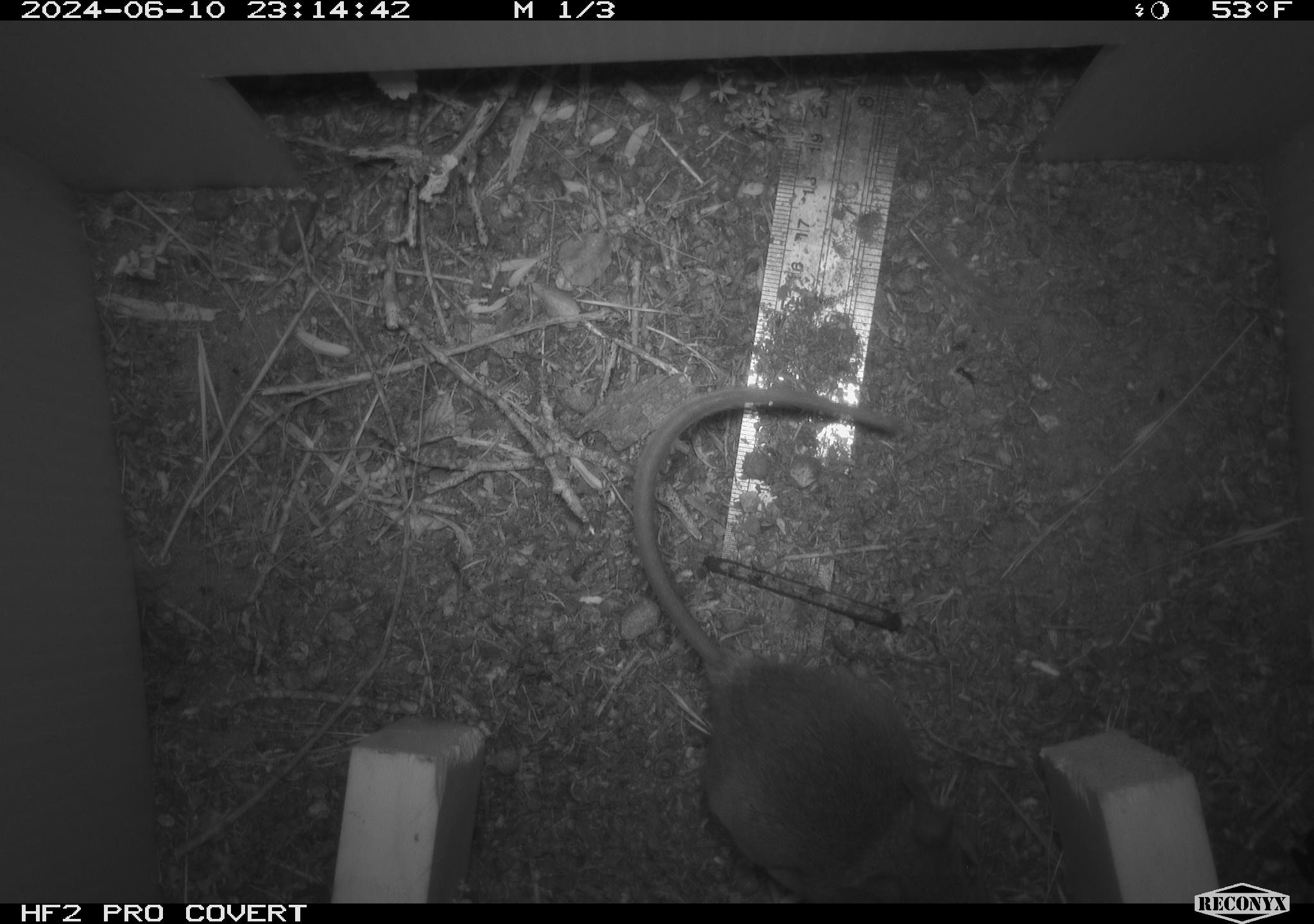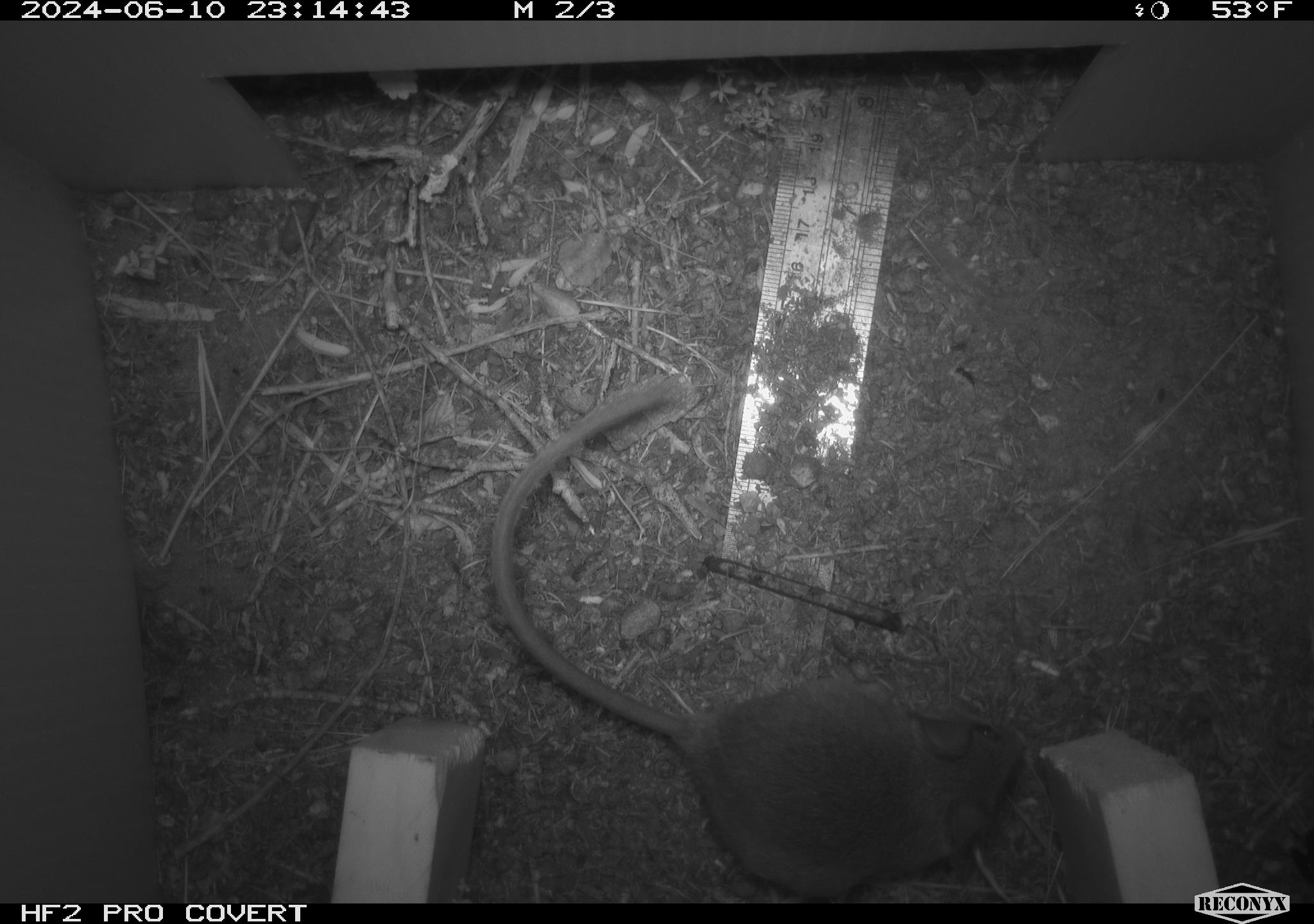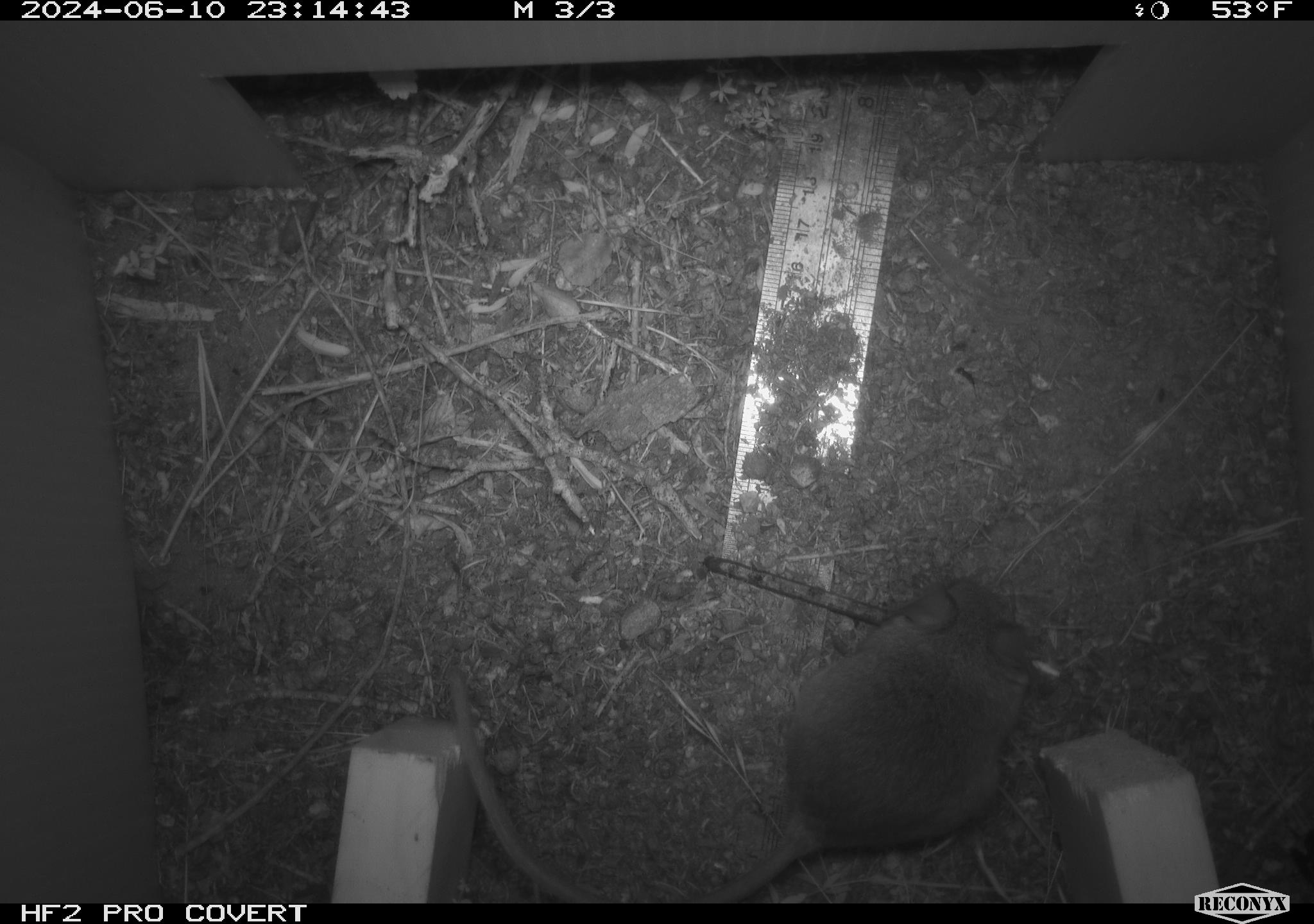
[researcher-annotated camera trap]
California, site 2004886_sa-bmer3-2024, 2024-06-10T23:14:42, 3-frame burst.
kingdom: Animalia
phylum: Chordata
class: Mammalia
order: Rodentia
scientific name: Rodentia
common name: mouse species